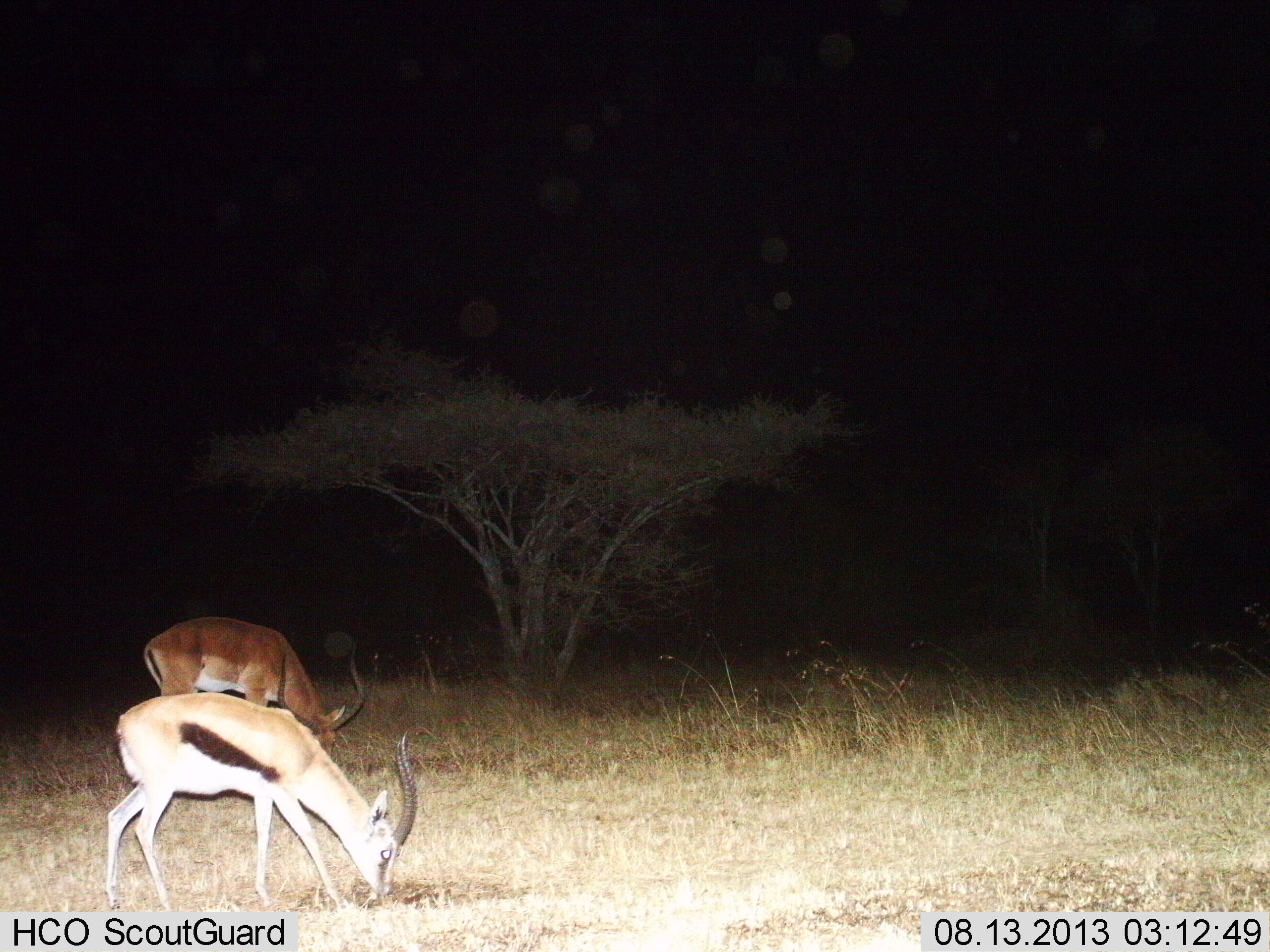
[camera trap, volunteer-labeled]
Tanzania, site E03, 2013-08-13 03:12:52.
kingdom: Animalia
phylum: Chordata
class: Mammalia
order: Artiodactyla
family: Bovidae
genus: Eudorcas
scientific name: Eudorcas thomsonii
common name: thomson's gazelle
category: gazellethomsons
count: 1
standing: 29%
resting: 0%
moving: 0%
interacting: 0%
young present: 0%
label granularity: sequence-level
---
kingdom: Animalia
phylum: Chordata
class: Mammalia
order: Artiodactyla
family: Bovidae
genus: Aepyceros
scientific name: Aepyceros melampus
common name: impala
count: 1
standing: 20%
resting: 10%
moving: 0%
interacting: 0%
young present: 0%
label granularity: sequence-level